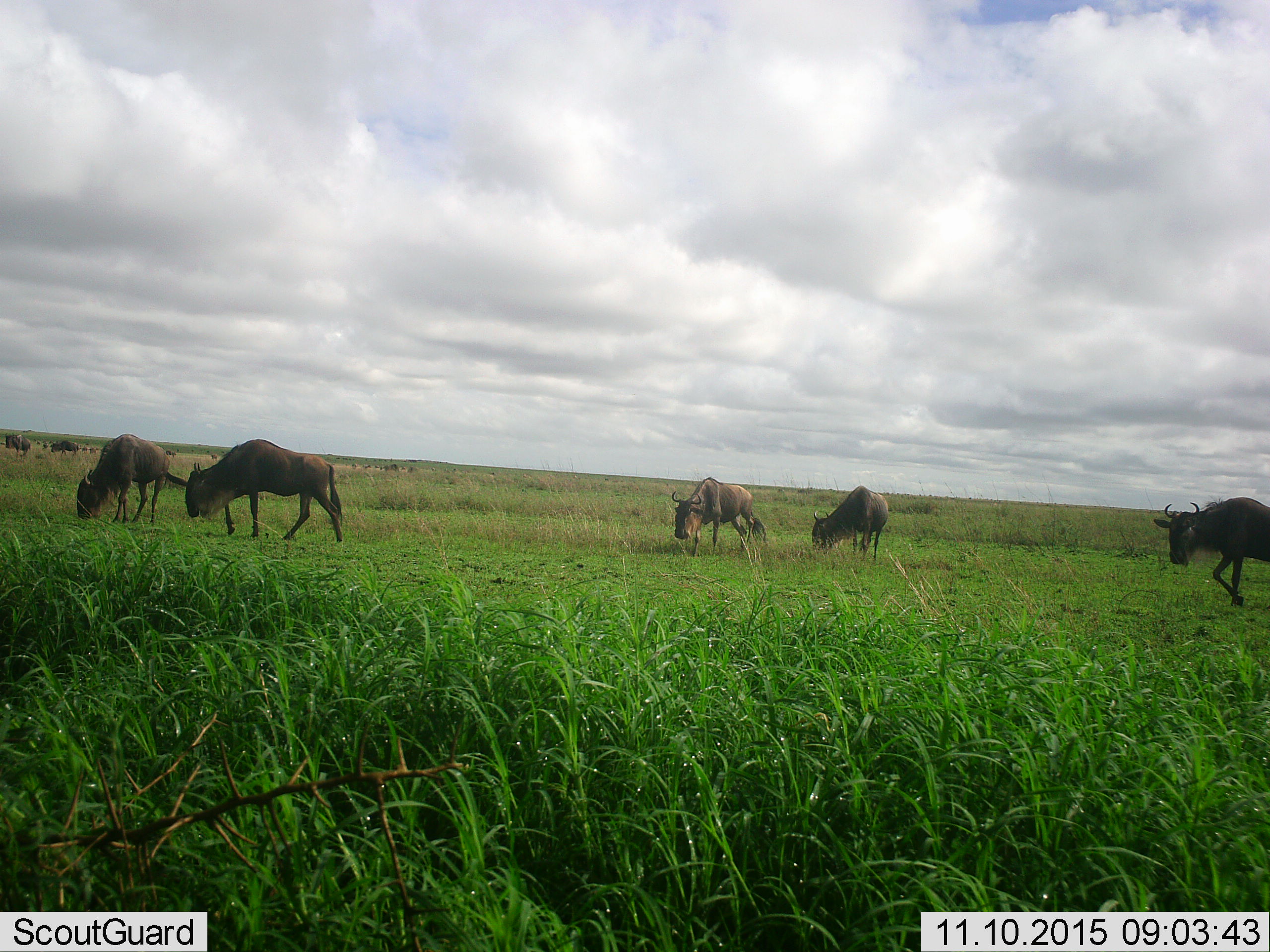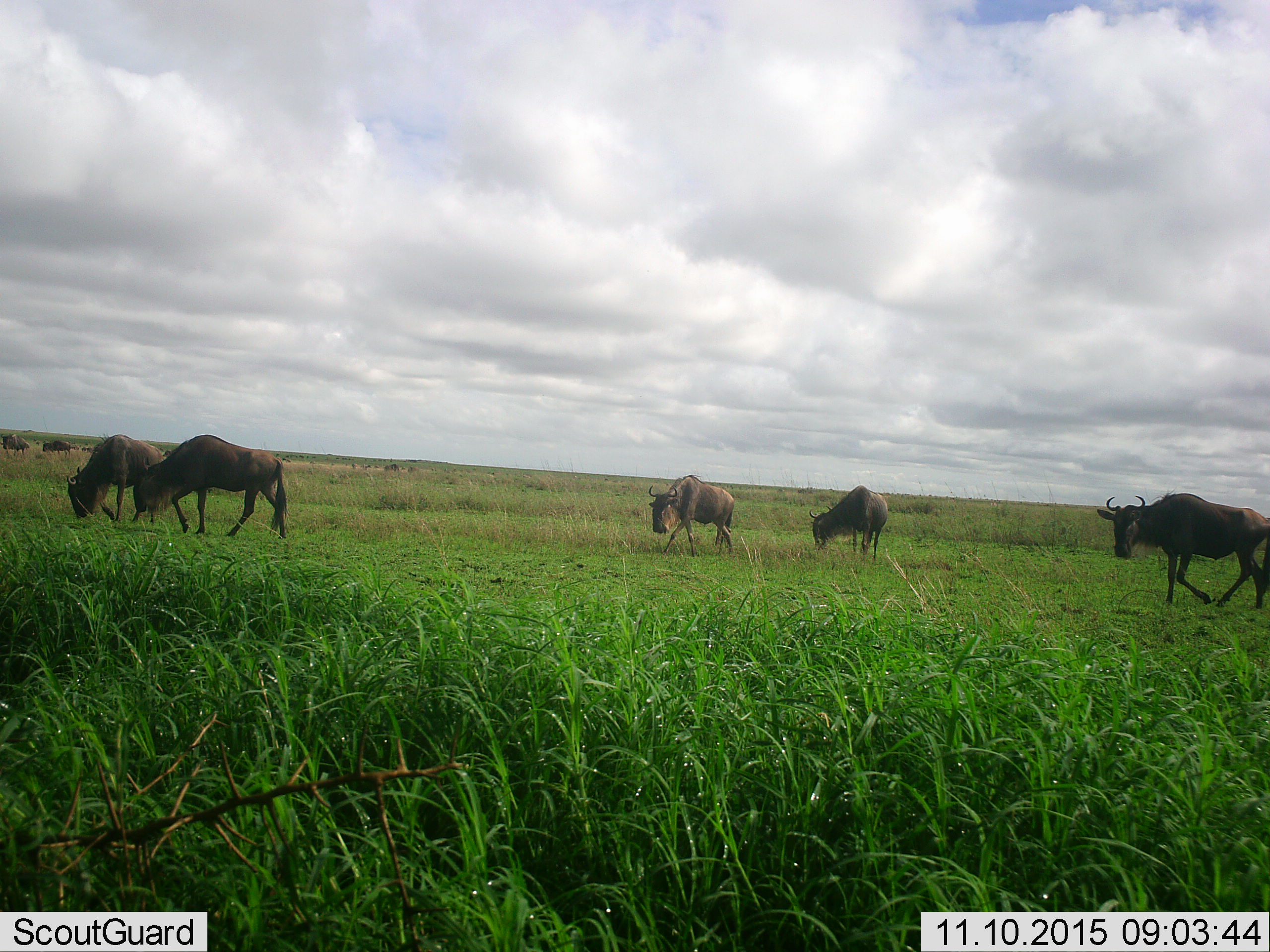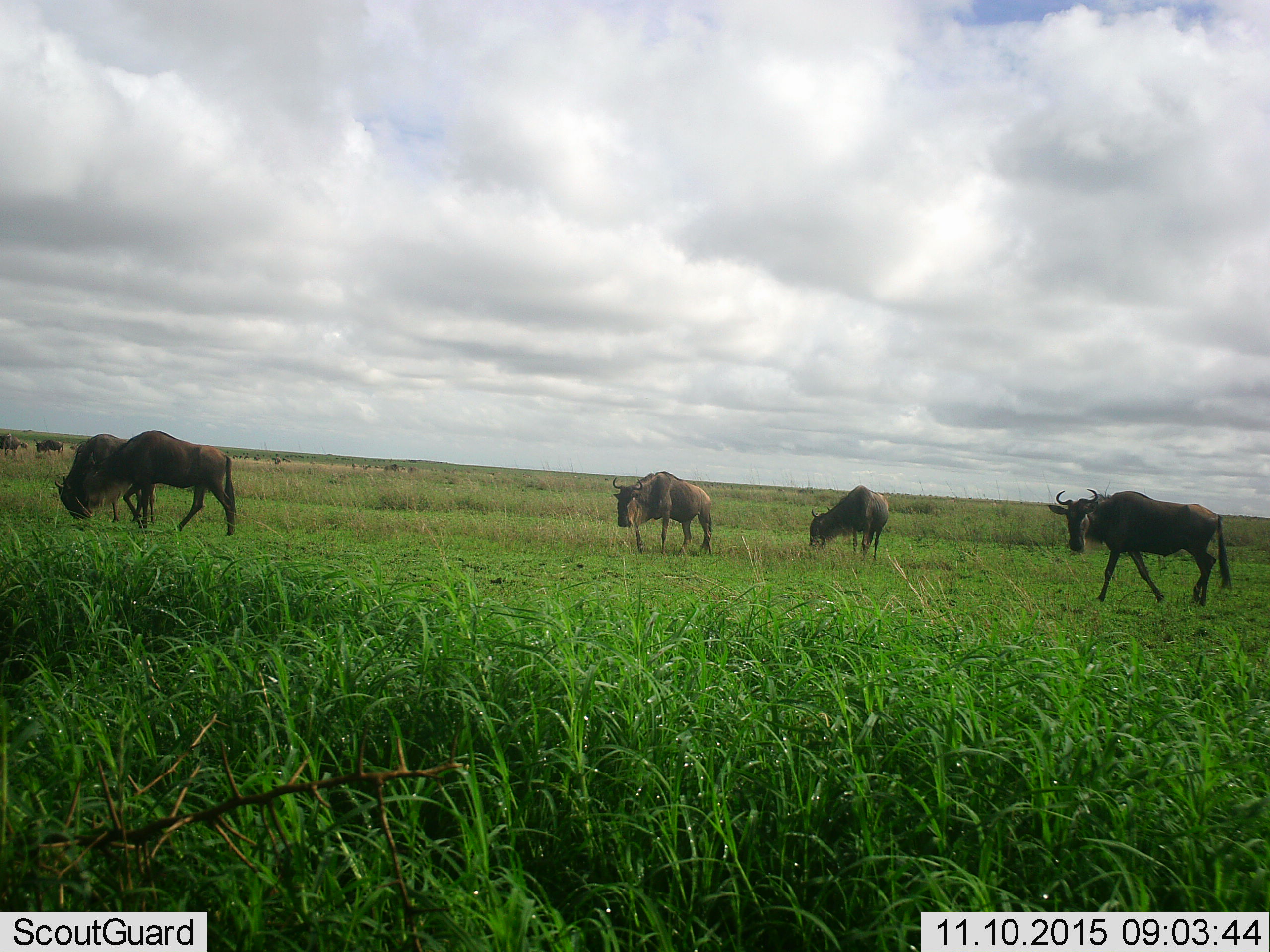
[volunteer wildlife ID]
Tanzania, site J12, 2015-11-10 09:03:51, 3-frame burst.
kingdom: Animalia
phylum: Chordata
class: Mammalia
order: Artiodactyla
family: Bovidae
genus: Connochaetes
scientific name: Connochaetes taurinus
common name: blue wildebeest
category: wildebeest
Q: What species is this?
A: Wildebeest (blue wildebeest) (Connochaetes taurinus).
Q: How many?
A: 11-50.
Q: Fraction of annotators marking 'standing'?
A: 12%.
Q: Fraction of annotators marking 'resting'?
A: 0%.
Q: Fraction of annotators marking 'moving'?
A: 75%.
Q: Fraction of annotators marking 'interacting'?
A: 0%.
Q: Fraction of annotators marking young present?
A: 0%.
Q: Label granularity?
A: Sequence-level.